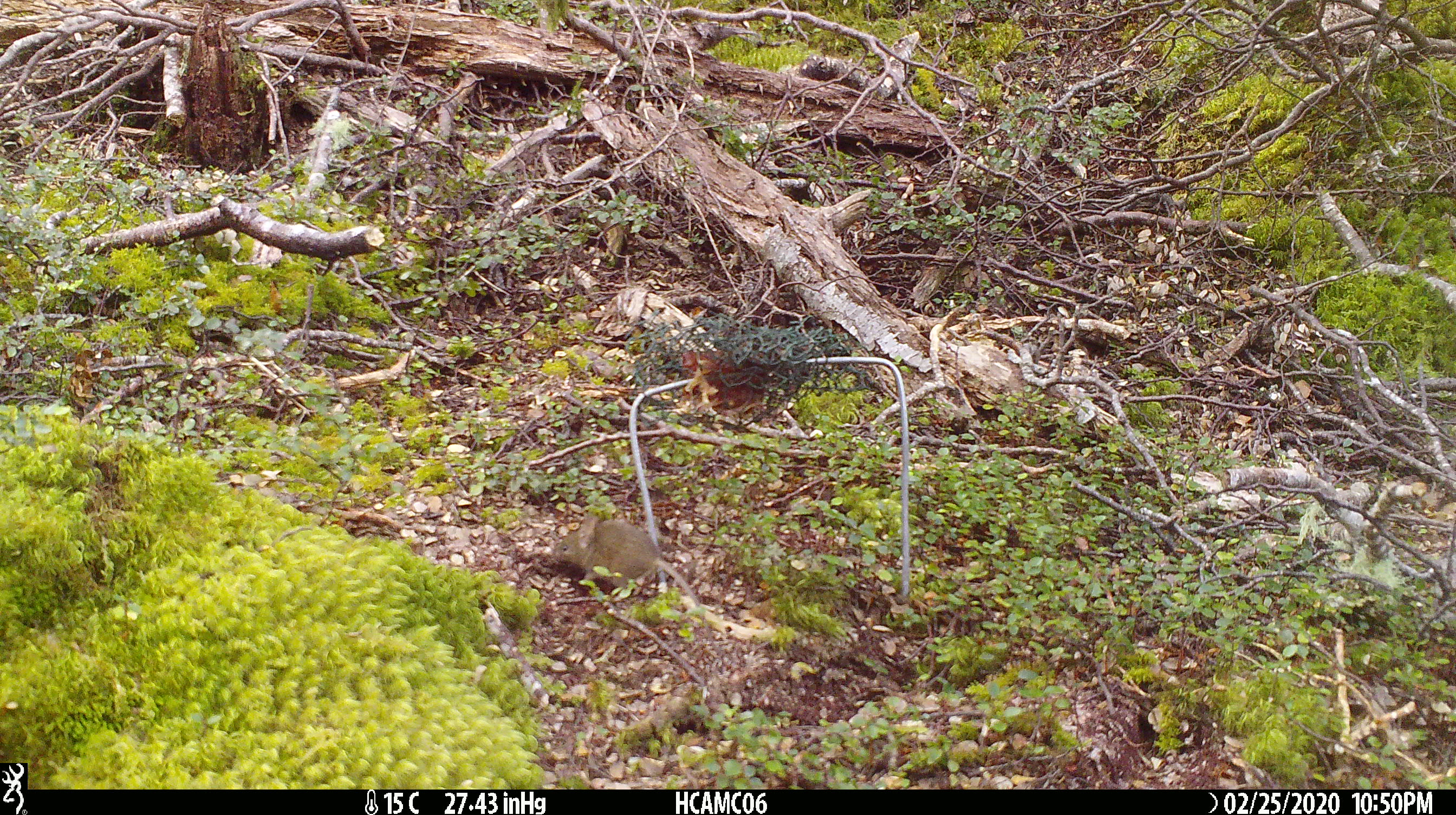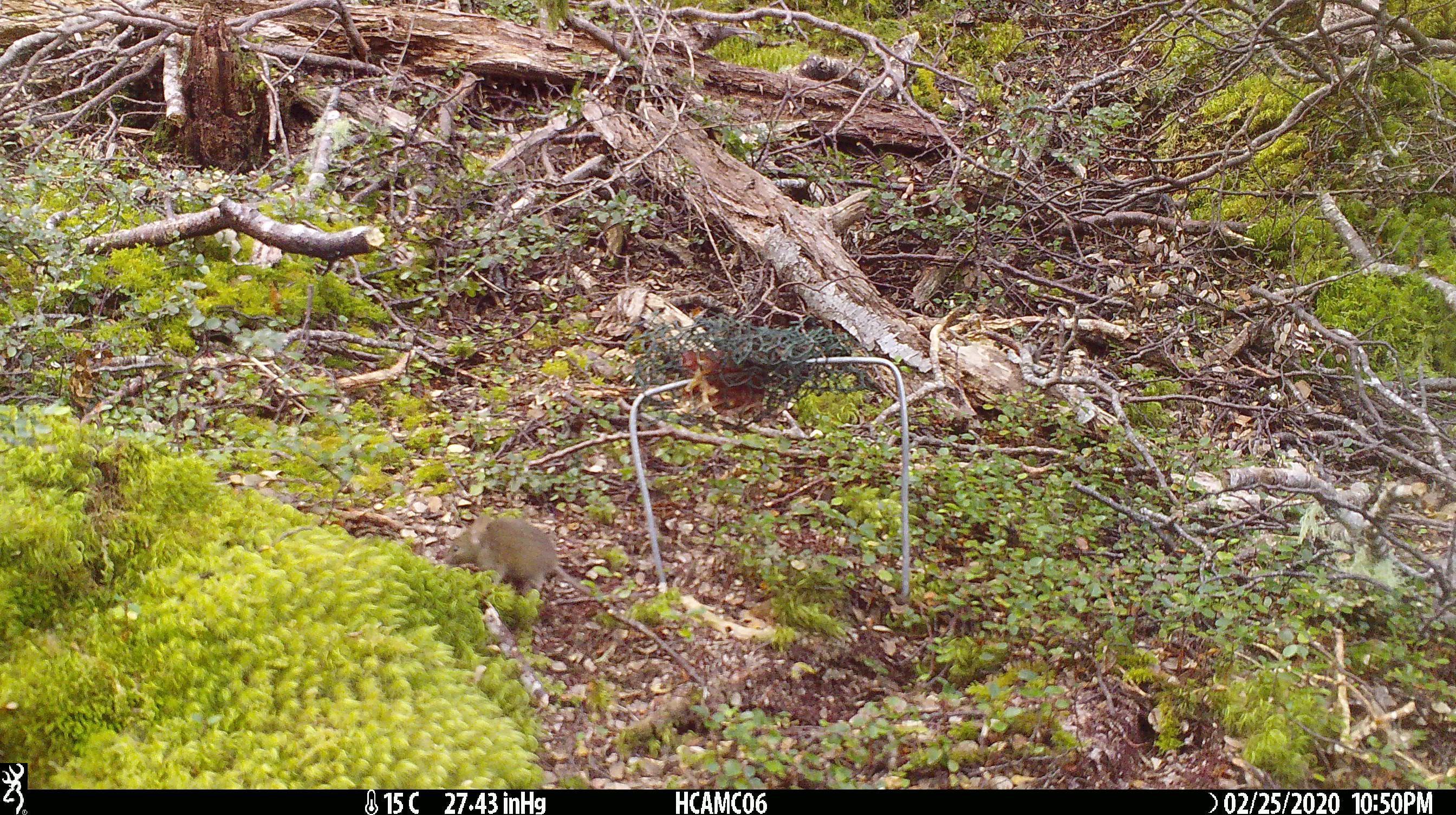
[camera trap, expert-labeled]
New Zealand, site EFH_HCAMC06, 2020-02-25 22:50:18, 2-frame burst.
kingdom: Animalia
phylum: Chordata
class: Mammalia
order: Rodentia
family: Muridae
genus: Mus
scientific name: Mus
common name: mouse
Mouse (Mus).